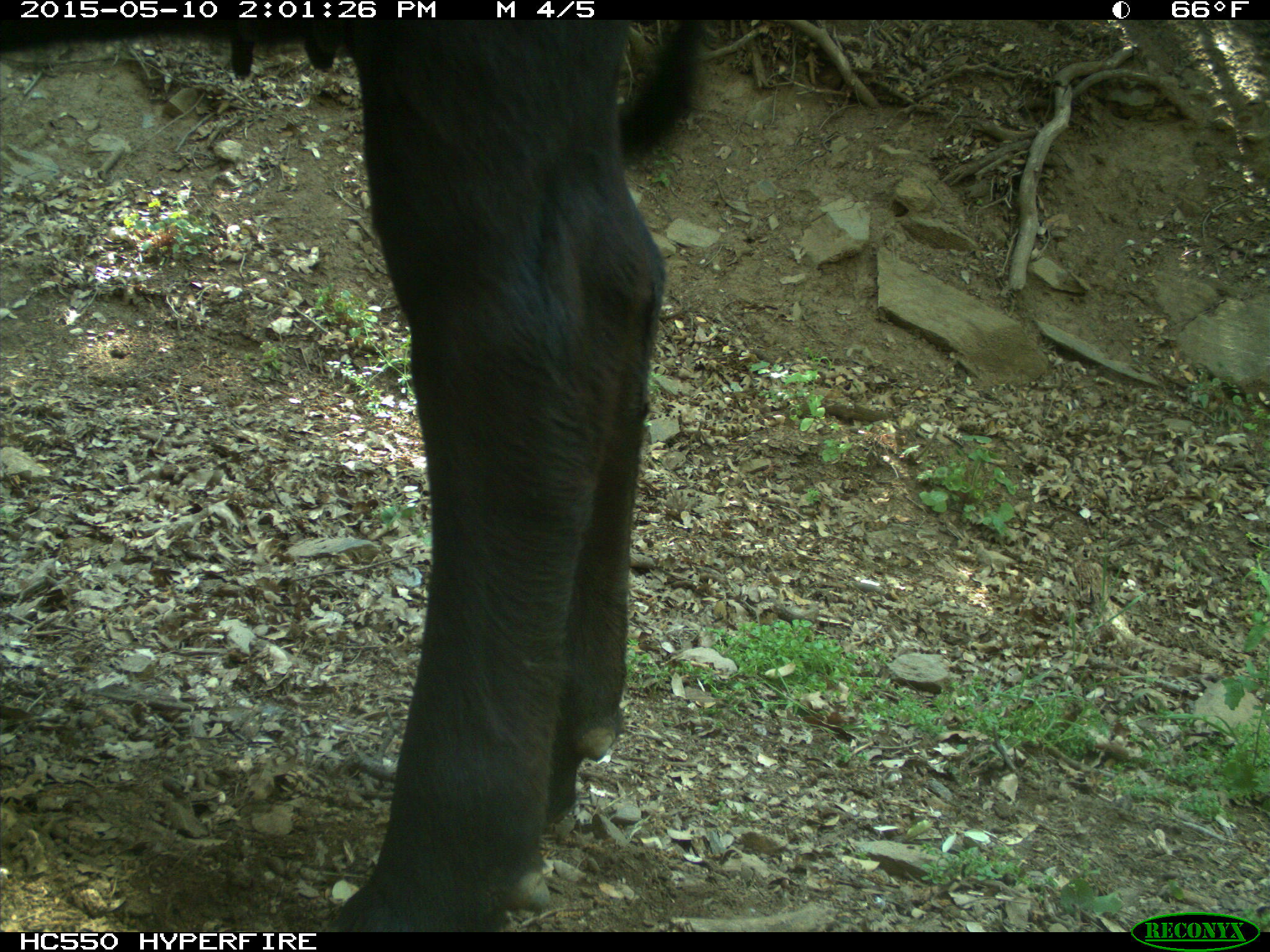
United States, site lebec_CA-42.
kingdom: Animalia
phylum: Chordata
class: Mammalia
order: Artiodactyla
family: Bovidae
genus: Bos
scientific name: Bos taurus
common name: domestic cow